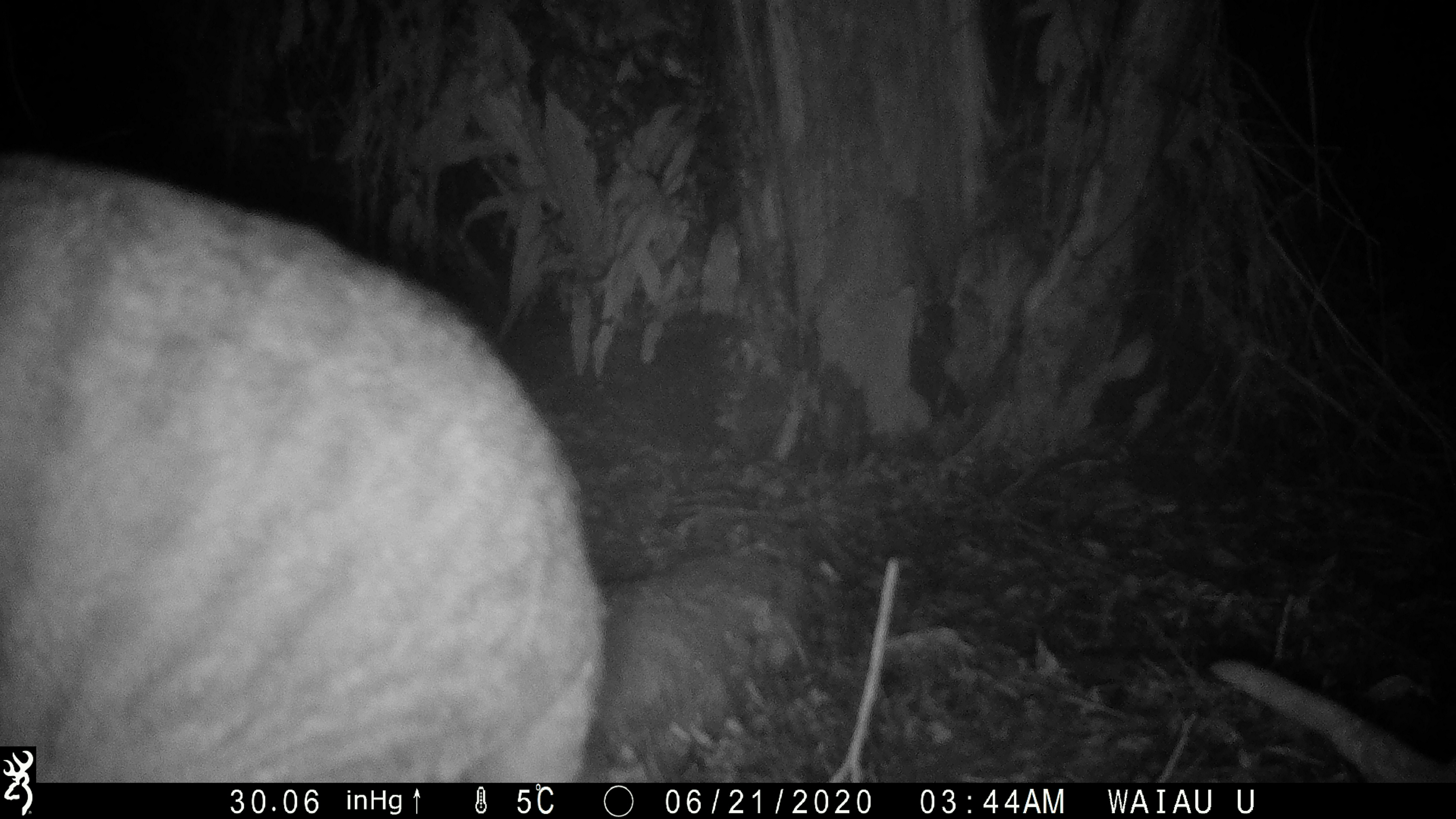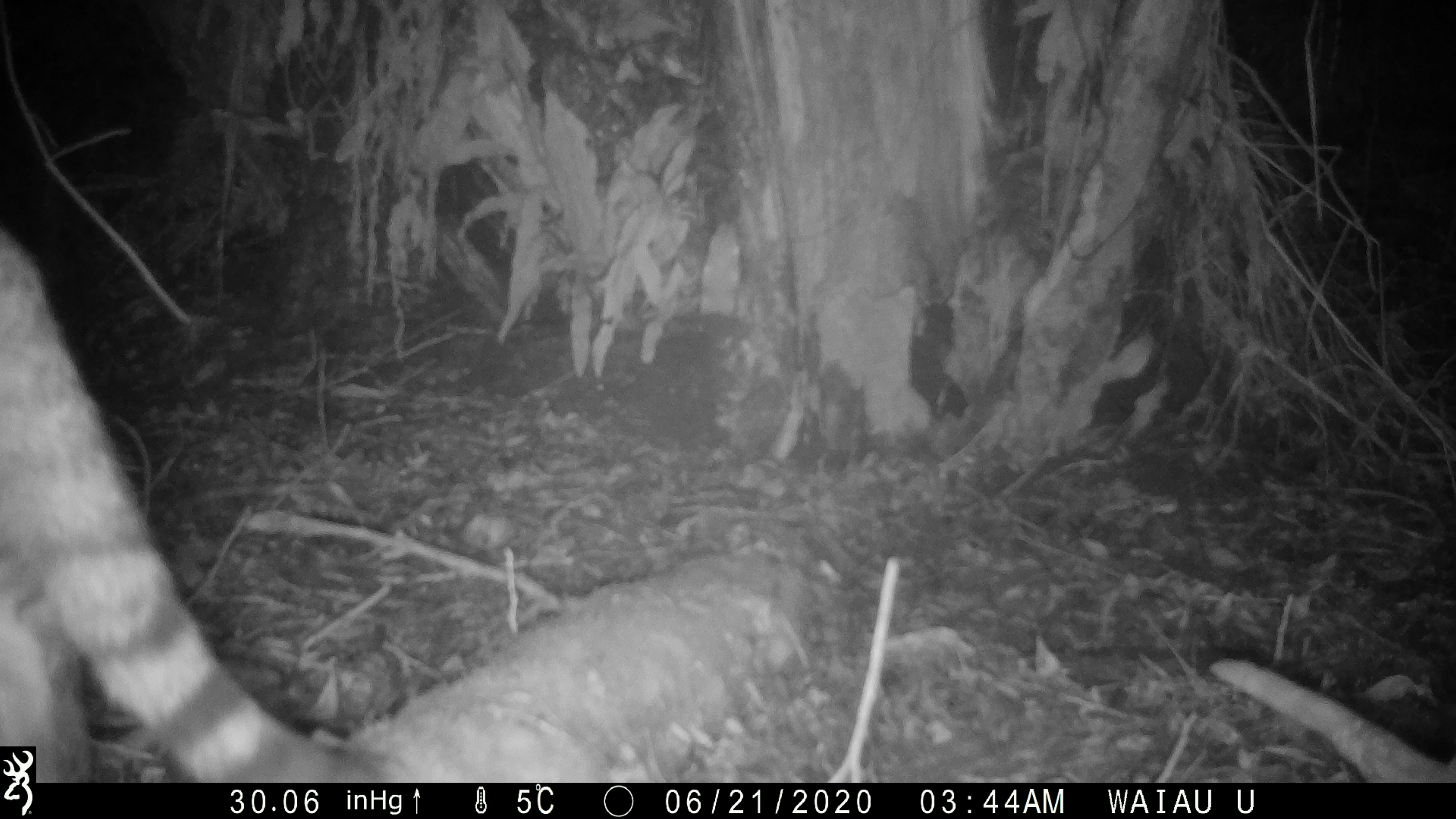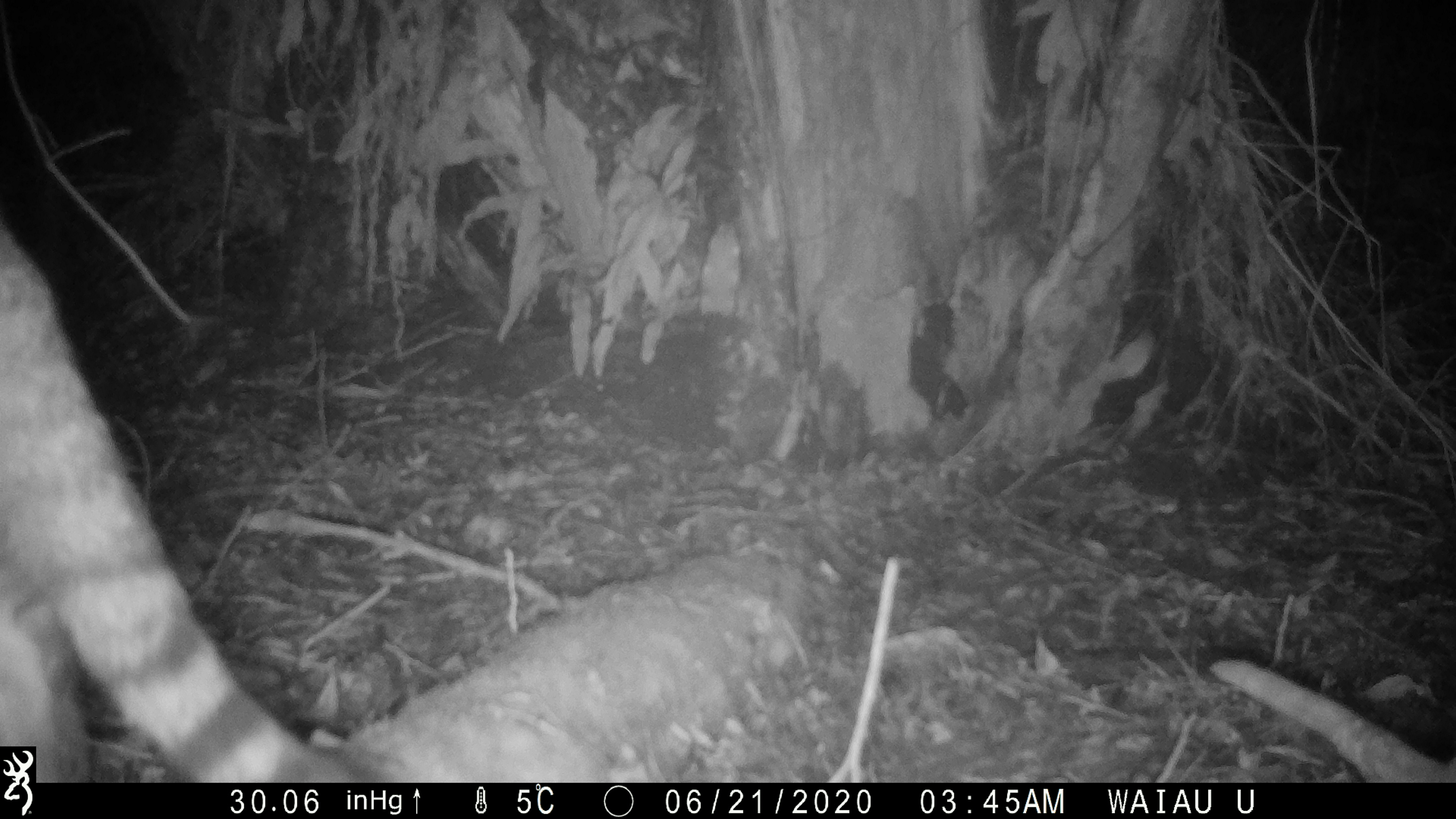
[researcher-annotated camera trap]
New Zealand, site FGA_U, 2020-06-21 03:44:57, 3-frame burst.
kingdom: Animalia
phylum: Chordata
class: Mammalia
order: Carnivora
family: Felidae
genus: Felis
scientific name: Felis catus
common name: domestic cat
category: cat